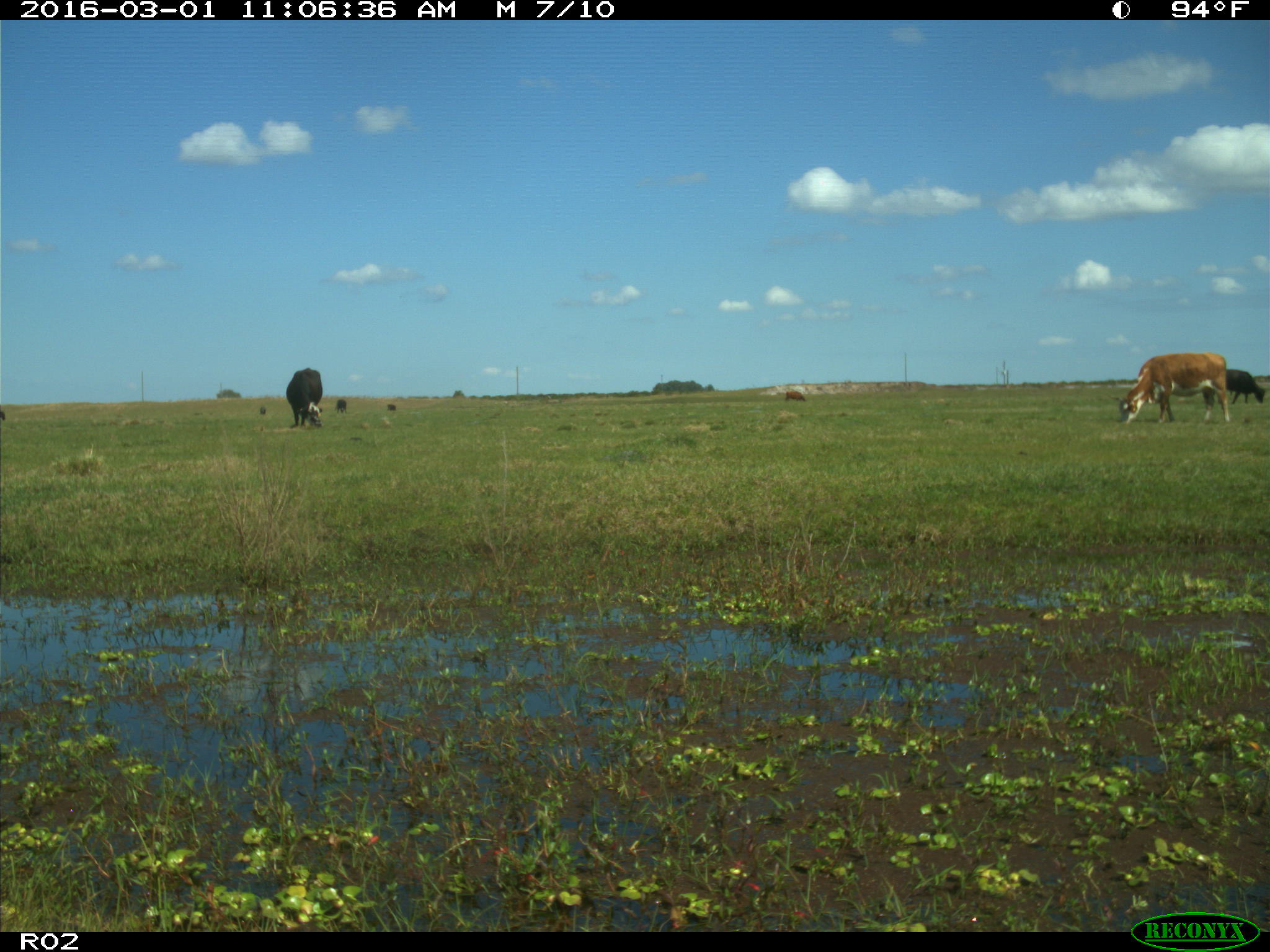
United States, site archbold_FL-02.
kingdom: Animalia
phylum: Chordata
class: Mammalia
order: Artiodactyla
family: Bovidae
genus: Bos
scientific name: Bos taurus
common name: domestic cow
Bos taurus (domestic cow).